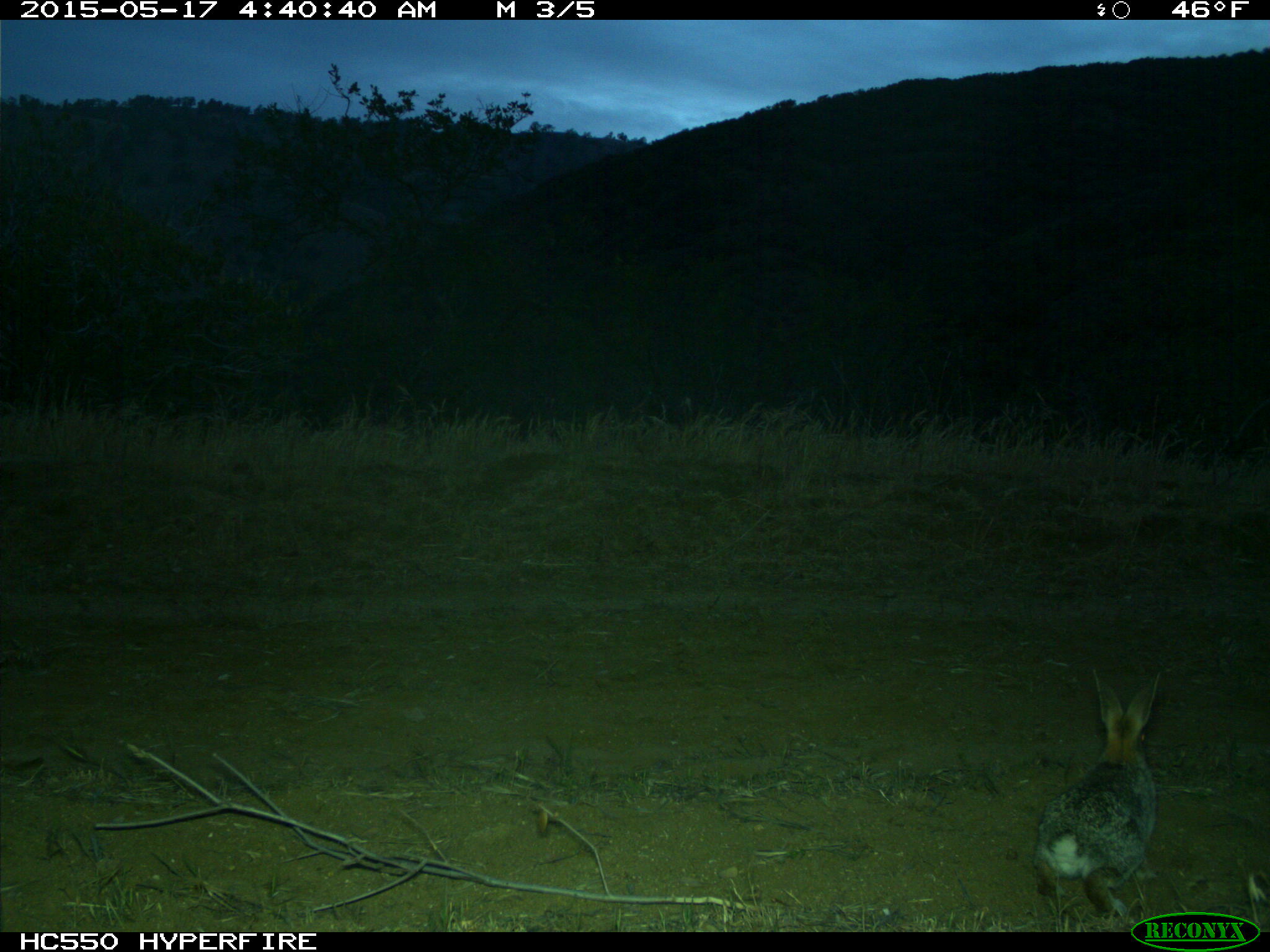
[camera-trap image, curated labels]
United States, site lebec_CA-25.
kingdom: Animalia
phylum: Chordata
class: Mammalia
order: Lagomorpha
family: Leporidae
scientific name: Leporidae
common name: rabbits and hares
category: unidentified rabbit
Unidentified rabbit (rabbits and hares) (Leporidae).